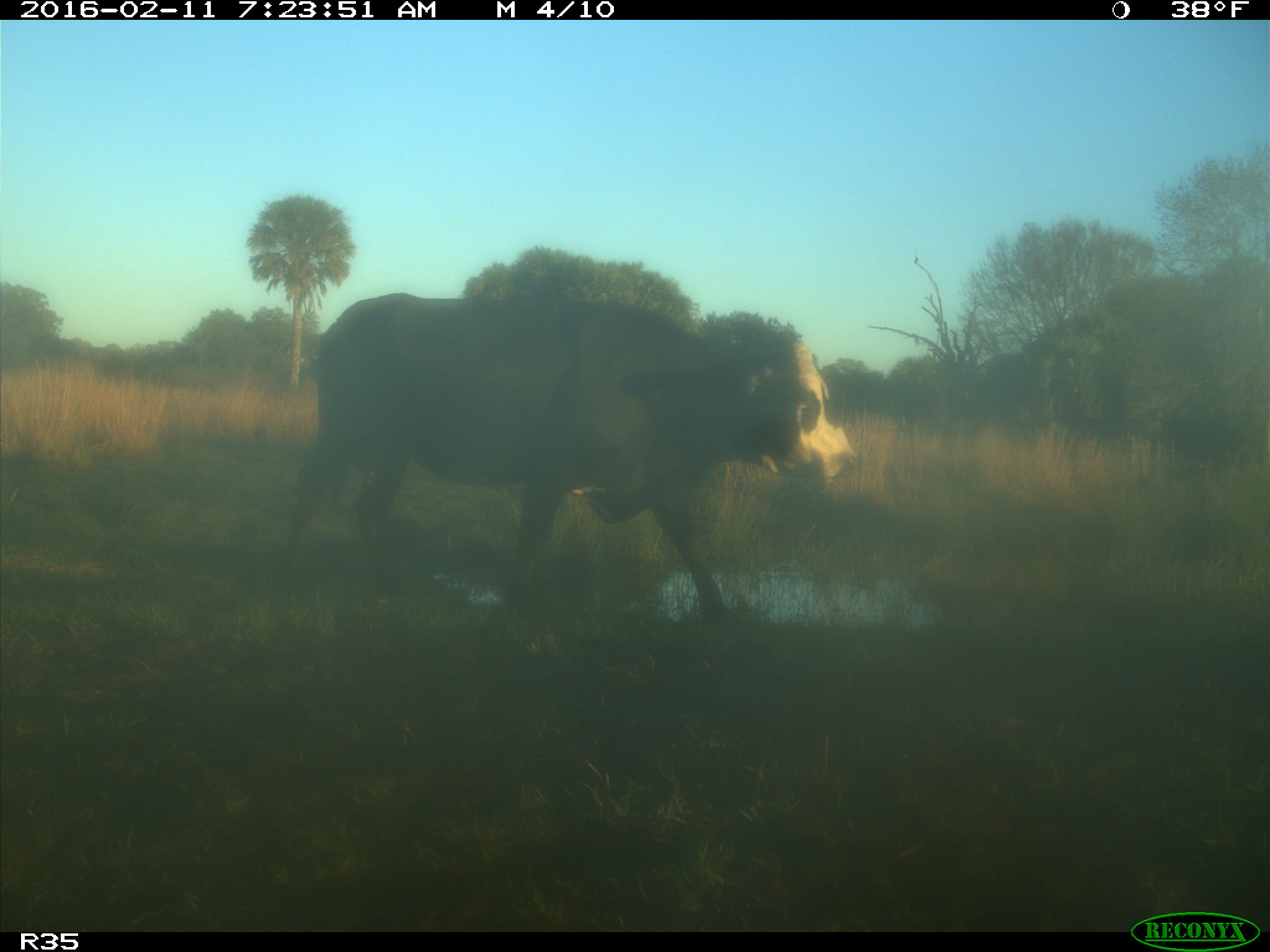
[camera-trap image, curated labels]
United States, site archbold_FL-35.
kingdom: Animalia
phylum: Chordata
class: Mammalia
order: Artiodactyla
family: Bovidae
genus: Bos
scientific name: Bos taurus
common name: domestic cow